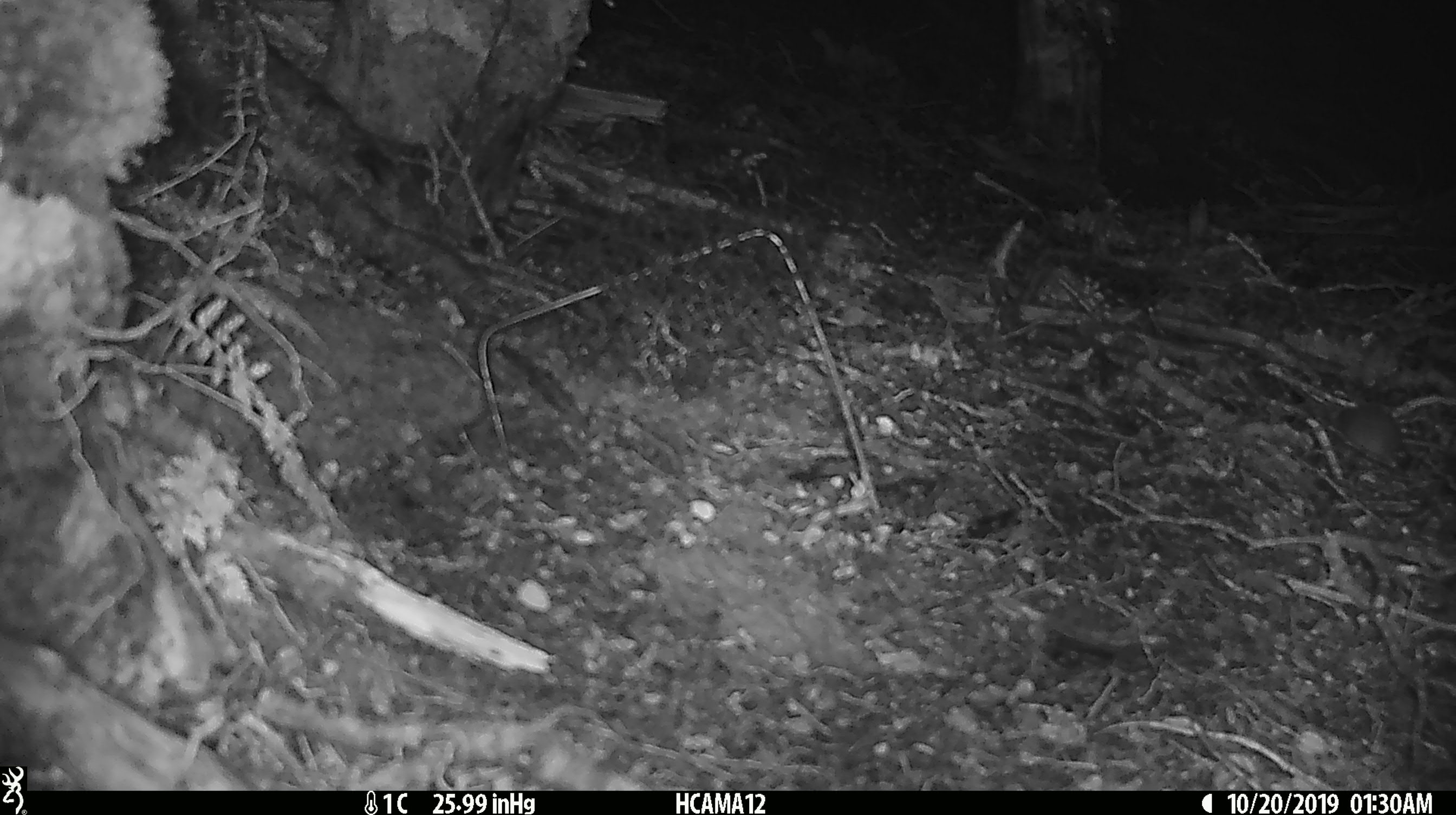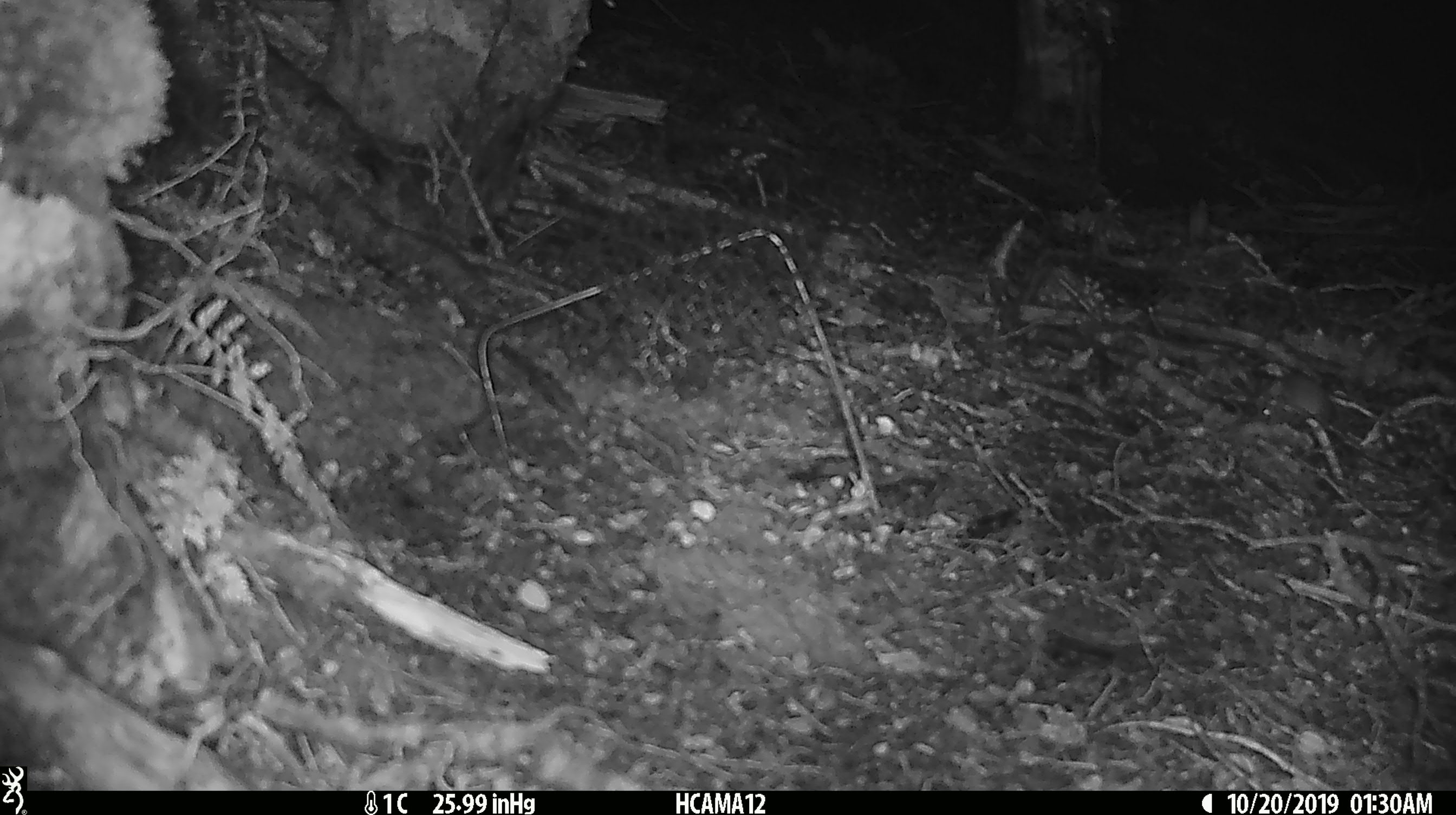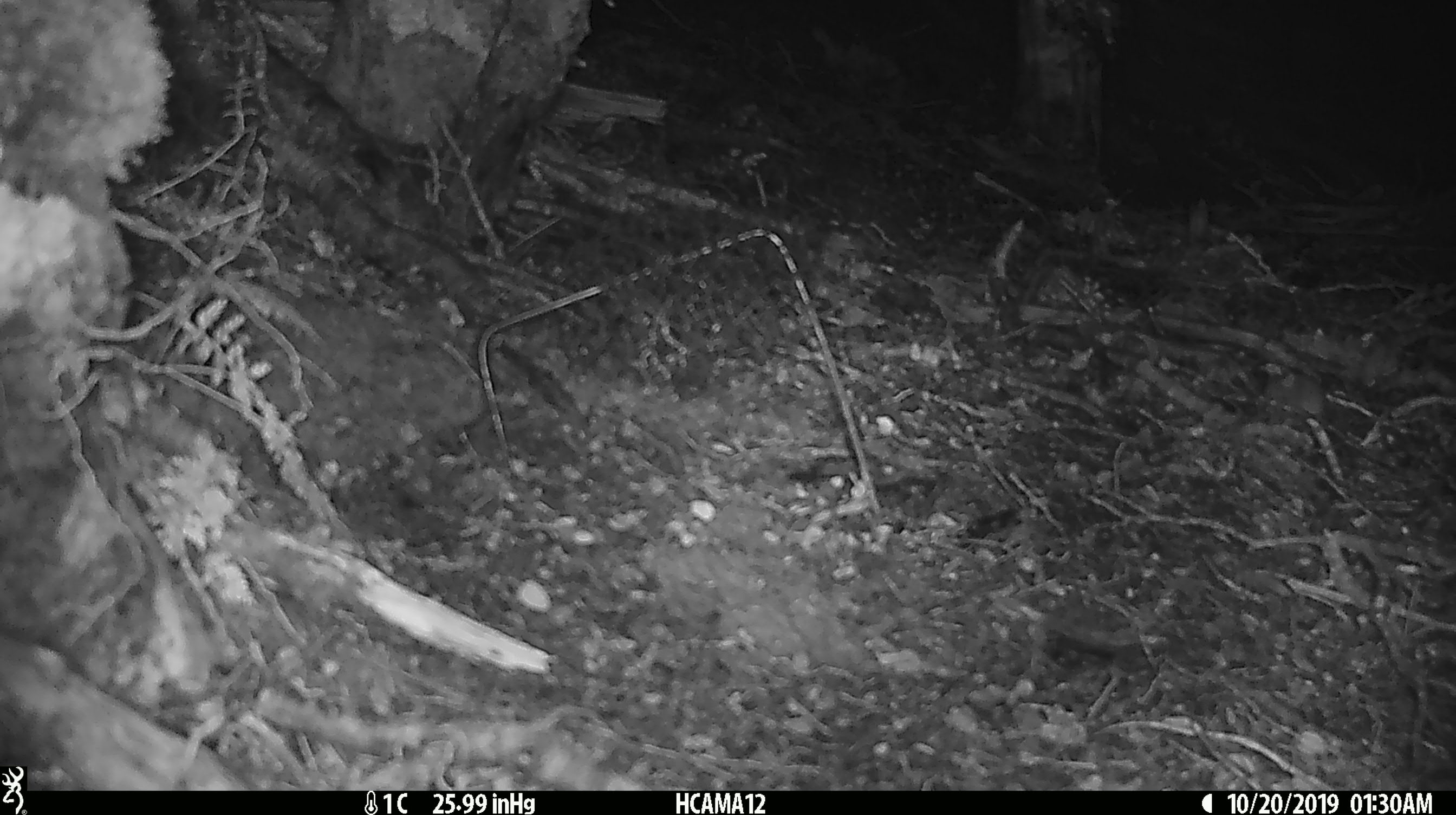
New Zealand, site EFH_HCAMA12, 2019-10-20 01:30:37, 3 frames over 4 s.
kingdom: Animalia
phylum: Chordata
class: Mammalia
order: Rodentia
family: Muridae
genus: Mus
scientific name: Mus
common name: mouse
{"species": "mouse (Mus)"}